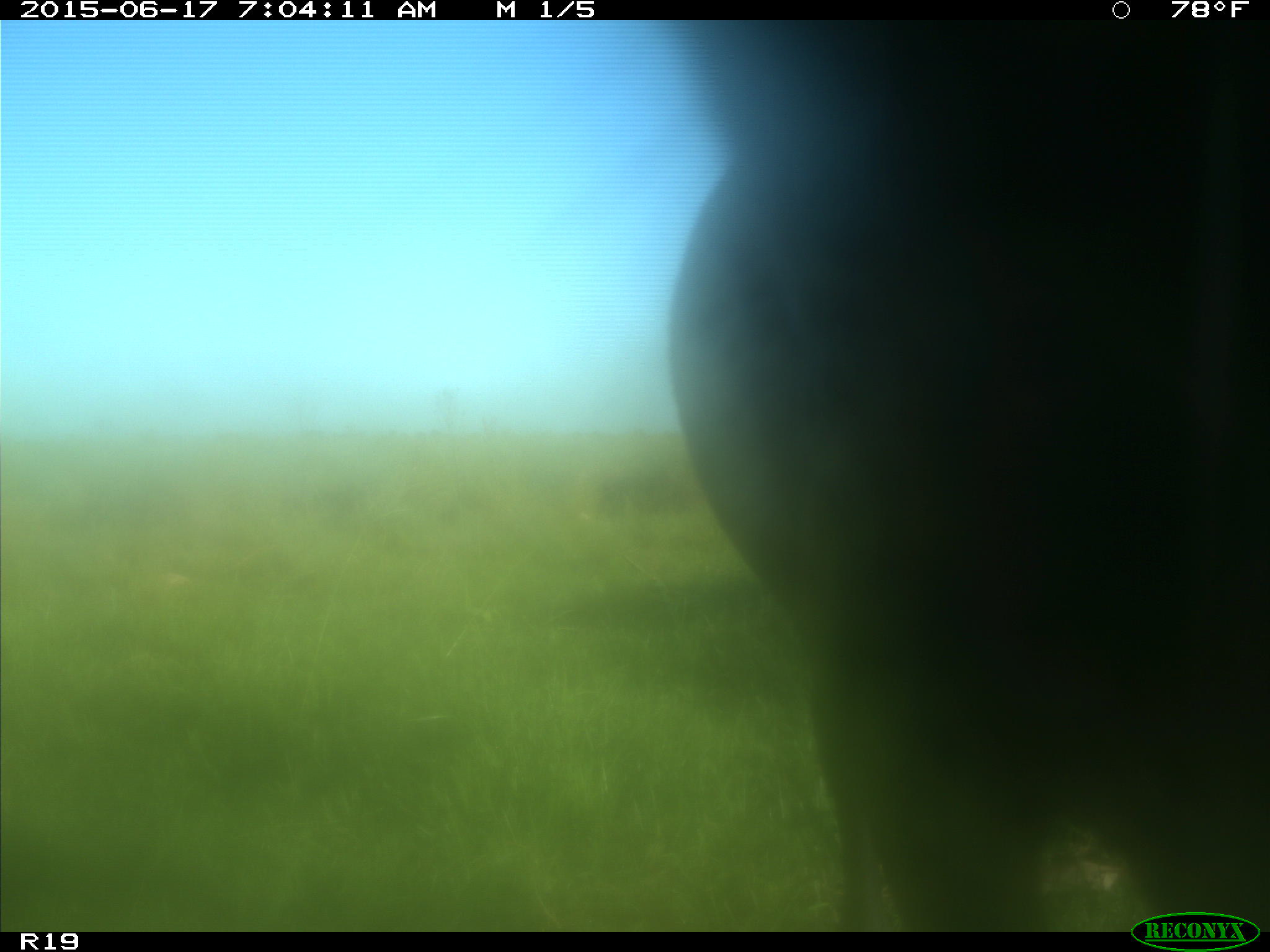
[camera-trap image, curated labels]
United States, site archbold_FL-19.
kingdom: Animalia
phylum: Chordata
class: Mammalia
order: Artiodactyla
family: Bovidae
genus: Bos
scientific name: Bos taurus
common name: domestic cow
Bos taurus (domestic cow).